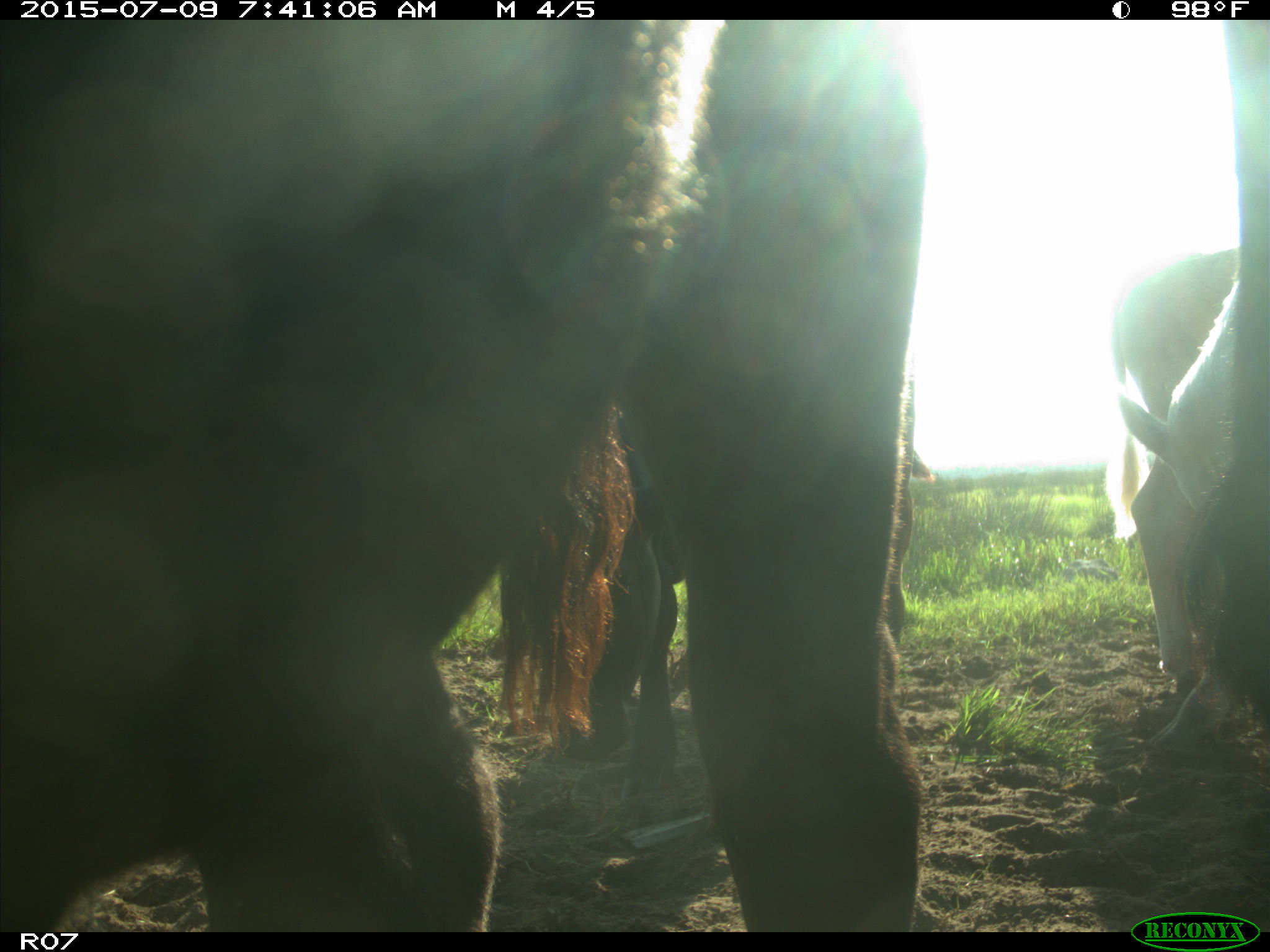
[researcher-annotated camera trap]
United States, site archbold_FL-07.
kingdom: Animalia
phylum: Chordata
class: Mammalia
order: Artiodactyla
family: Bovidae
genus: Bos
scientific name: Bos taurus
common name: domestic cow